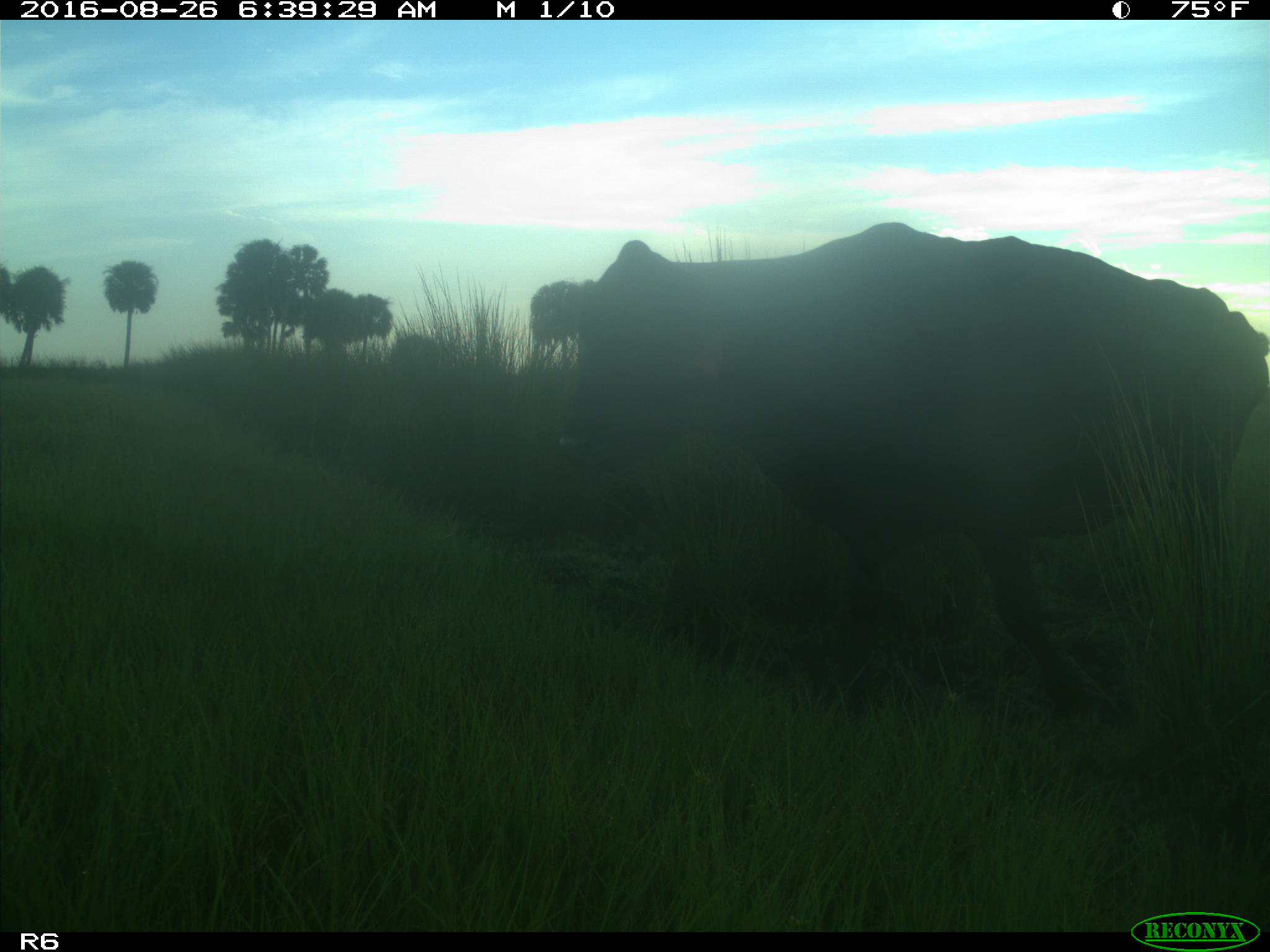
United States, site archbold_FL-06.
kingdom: Animalia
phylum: Chordata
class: Mammalia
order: Artiodactyla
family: Bovidae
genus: Bos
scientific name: Bos taurus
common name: domestic cow